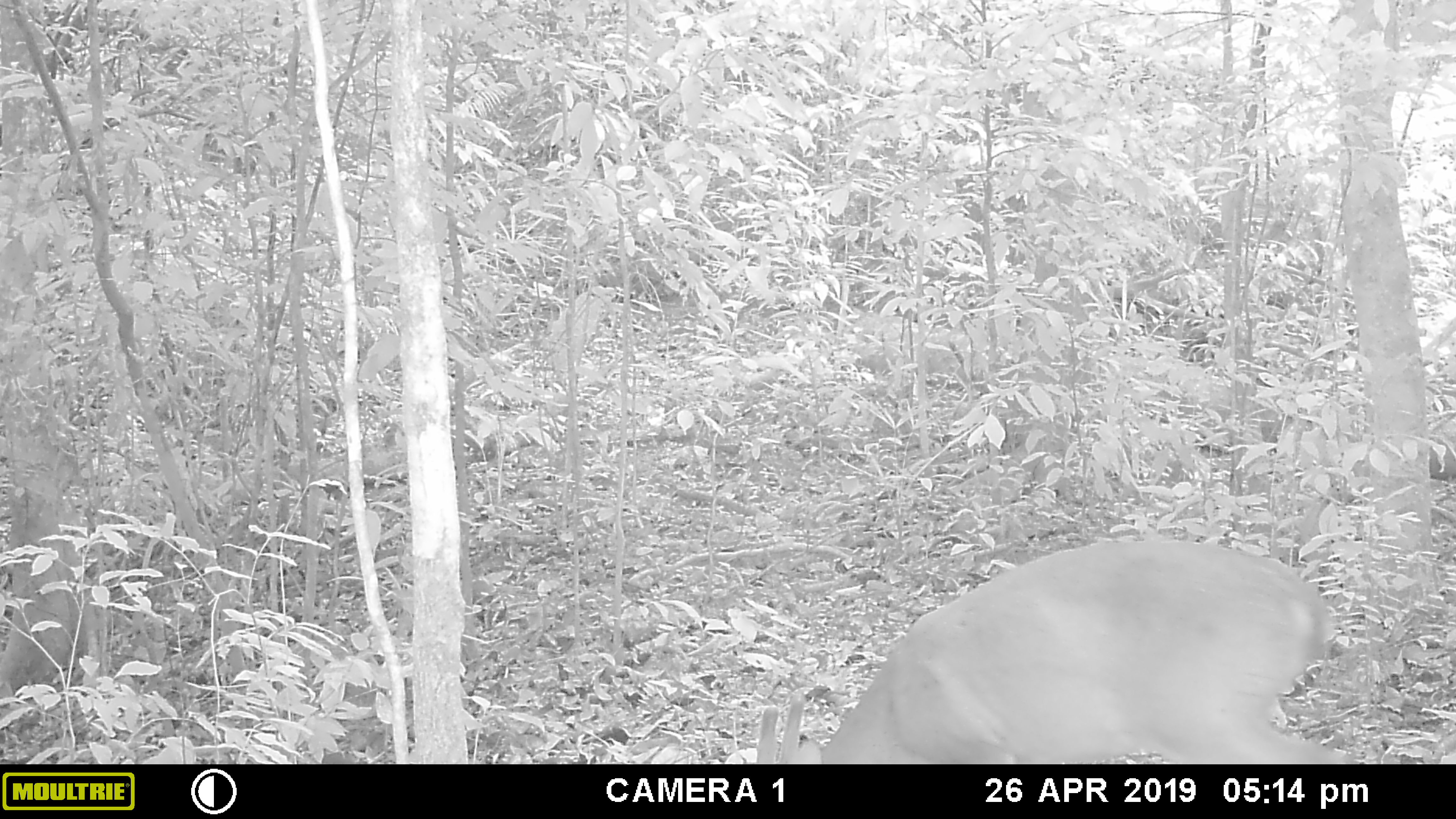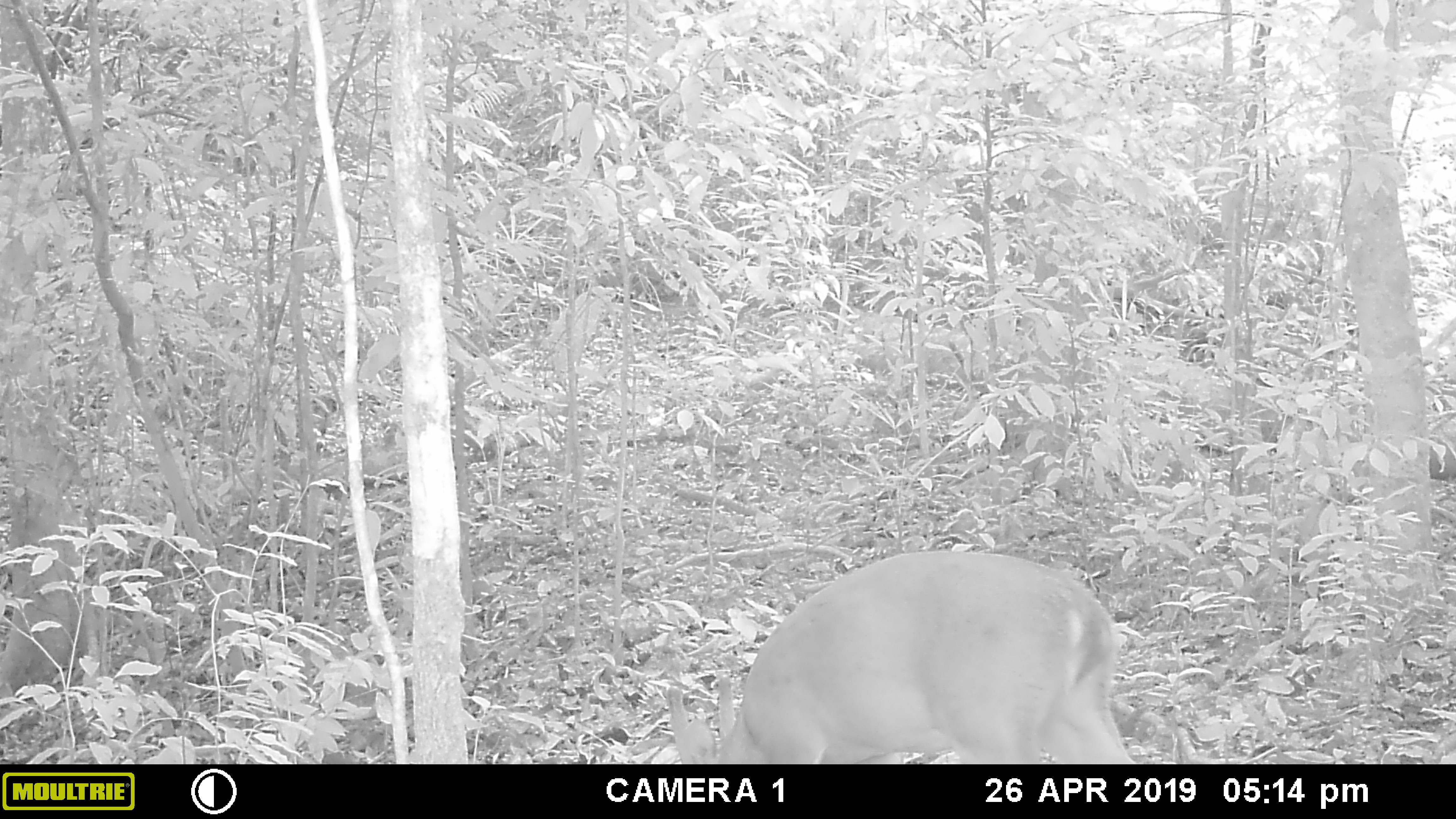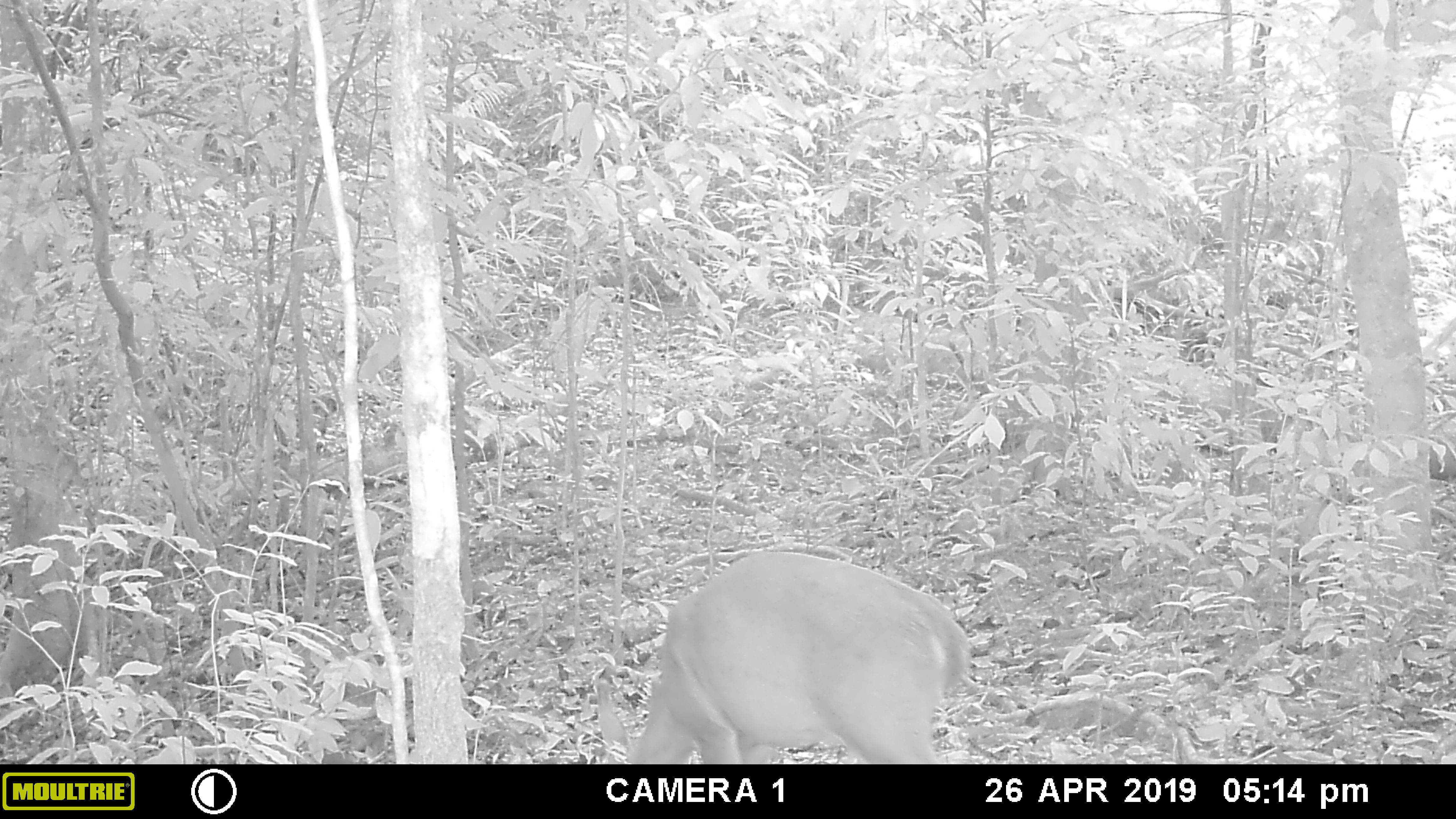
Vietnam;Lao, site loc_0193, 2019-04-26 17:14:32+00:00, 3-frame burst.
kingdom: Animalia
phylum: Chordata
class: Mammalia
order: Artiodactyla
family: Cervidae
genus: Muntiacus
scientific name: Muntiacus vuquangensis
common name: large-antlered muntjac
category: large antlered muntjac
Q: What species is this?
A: Large antlered muntjac (large-antlered muntjac) (Muntiacus vuquangensis).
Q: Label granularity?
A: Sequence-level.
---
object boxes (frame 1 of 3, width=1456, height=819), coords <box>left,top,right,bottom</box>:
large antlered muntjac: <box>755,535,1358,763</box>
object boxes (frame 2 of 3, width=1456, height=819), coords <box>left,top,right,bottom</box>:
large antlered muntjac: <box>665,548,1134,763</box>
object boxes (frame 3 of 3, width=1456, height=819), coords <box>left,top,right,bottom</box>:
large antlered muntjac: <box>594,549,969,763</box>